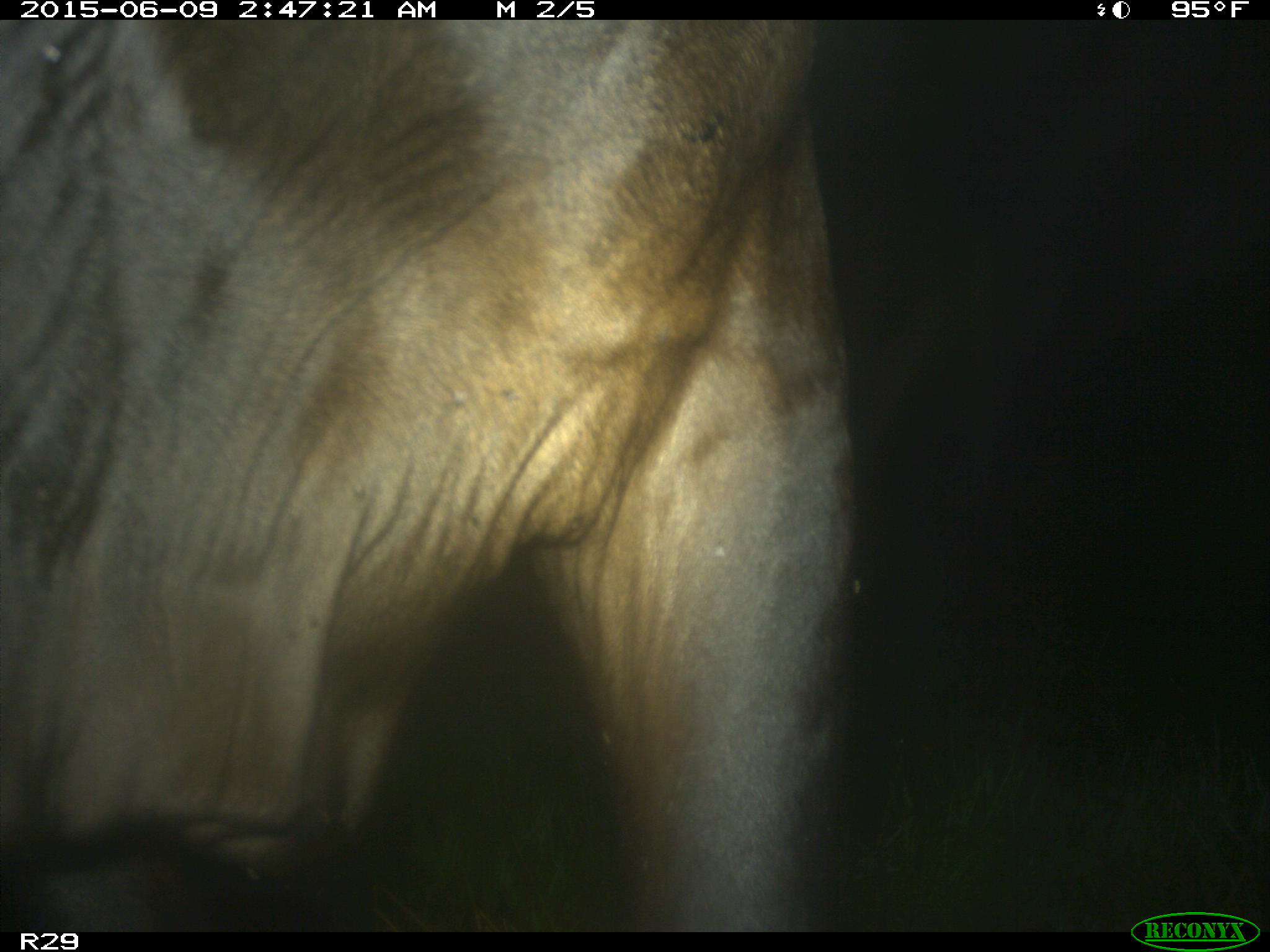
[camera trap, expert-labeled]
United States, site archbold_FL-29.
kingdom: Animalia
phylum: Chordata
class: Mammalia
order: Artiodactyla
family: Bovidae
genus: Bos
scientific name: Bos taurus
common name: domestic cow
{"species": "Bos taurus (domestic cow)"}